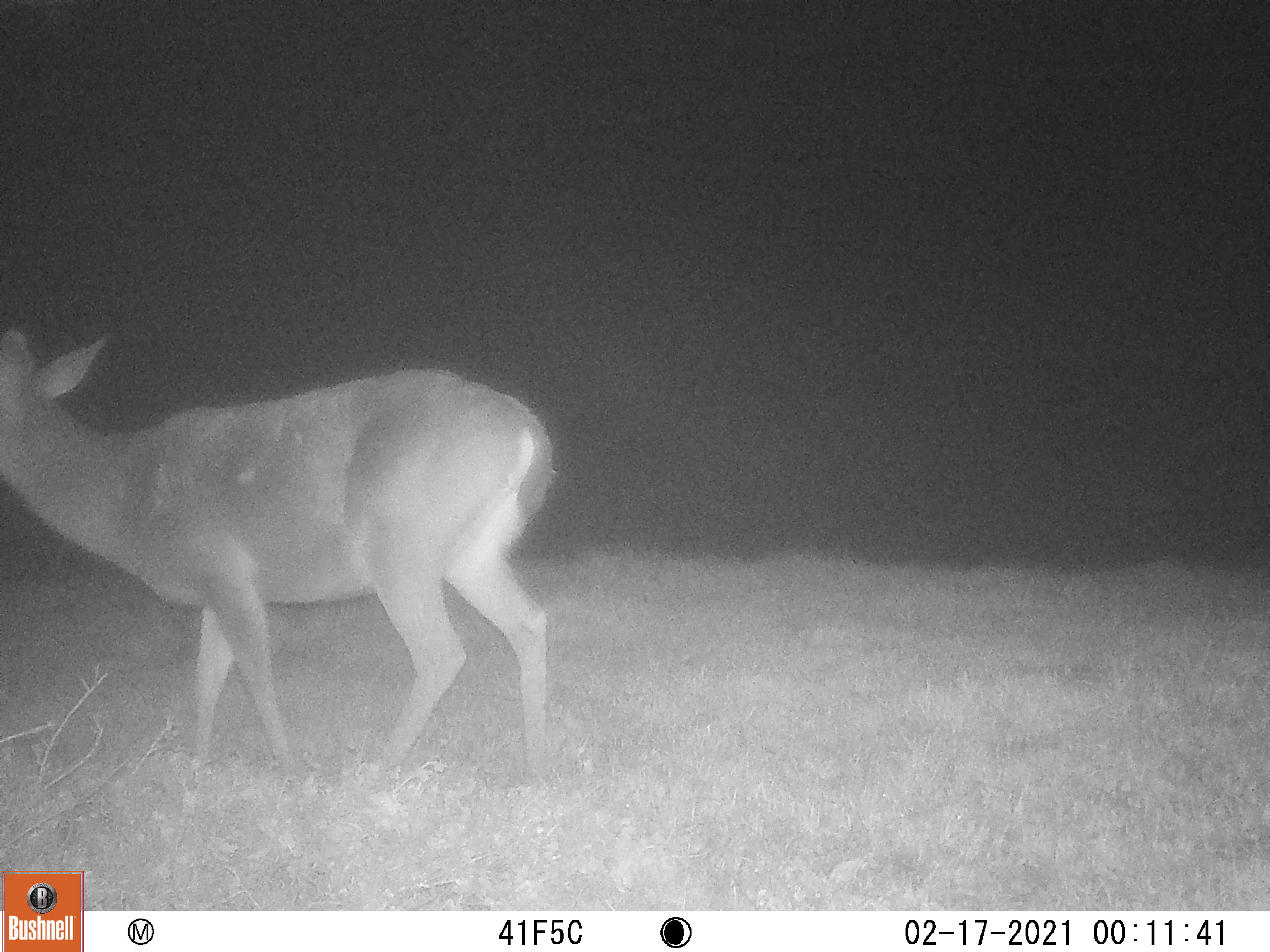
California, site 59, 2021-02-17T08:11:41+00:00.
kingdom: Animalia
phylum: Chordata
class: Mammalia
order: Artiodactyla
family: Cervidae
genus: Odocoileus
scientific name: Odocoileus hemionus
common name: mule deer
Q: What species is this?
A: Mule deer (Odocoileus hemionus).